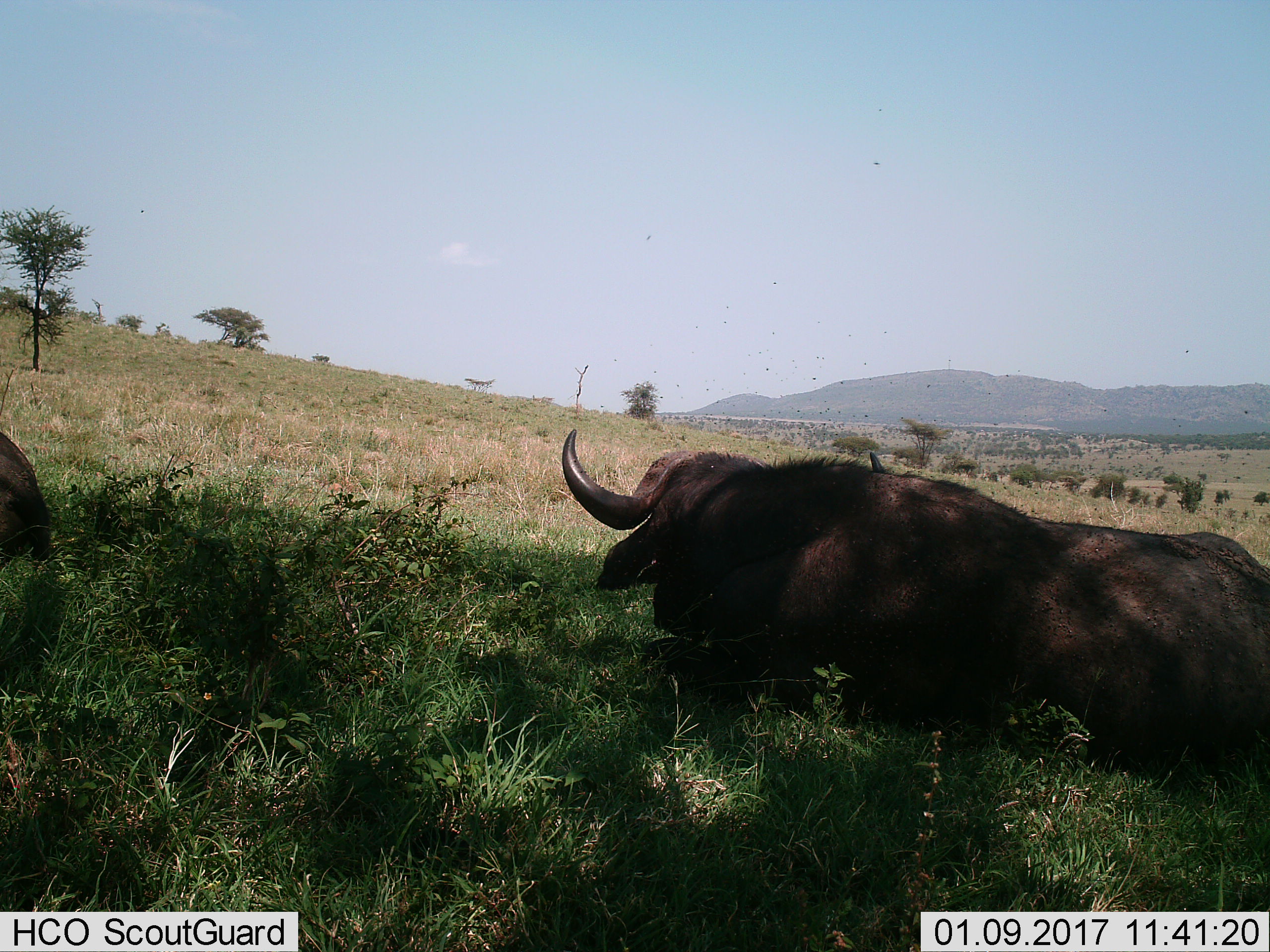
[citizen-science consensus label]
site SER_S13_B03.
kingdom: Animalia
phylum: Chordata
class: Mammalia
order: Artiodactyla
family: Bovidae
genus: Syncerus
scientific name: Syncerus caffer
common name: african buffalo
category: buffalo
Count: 2.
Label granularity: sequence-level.